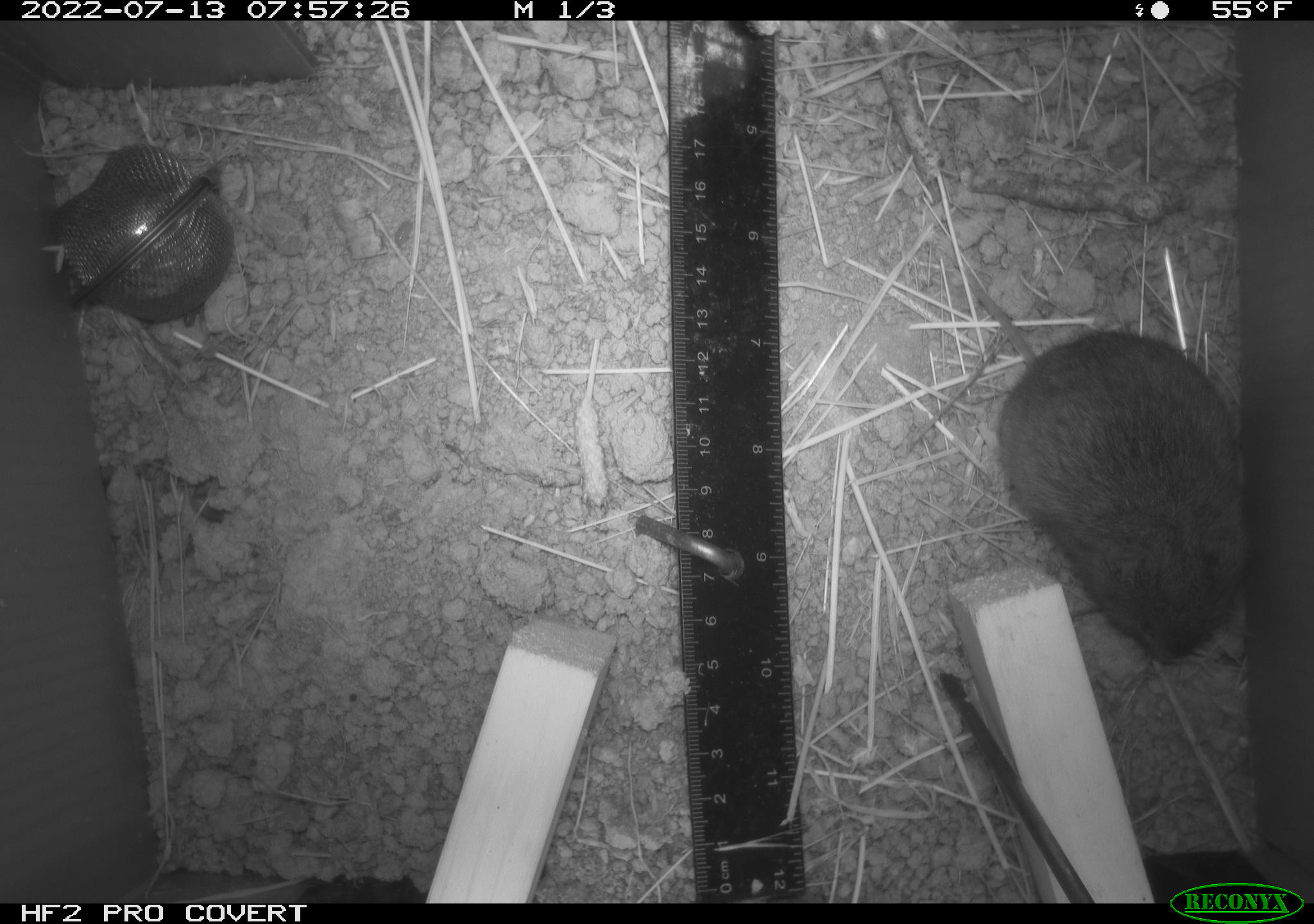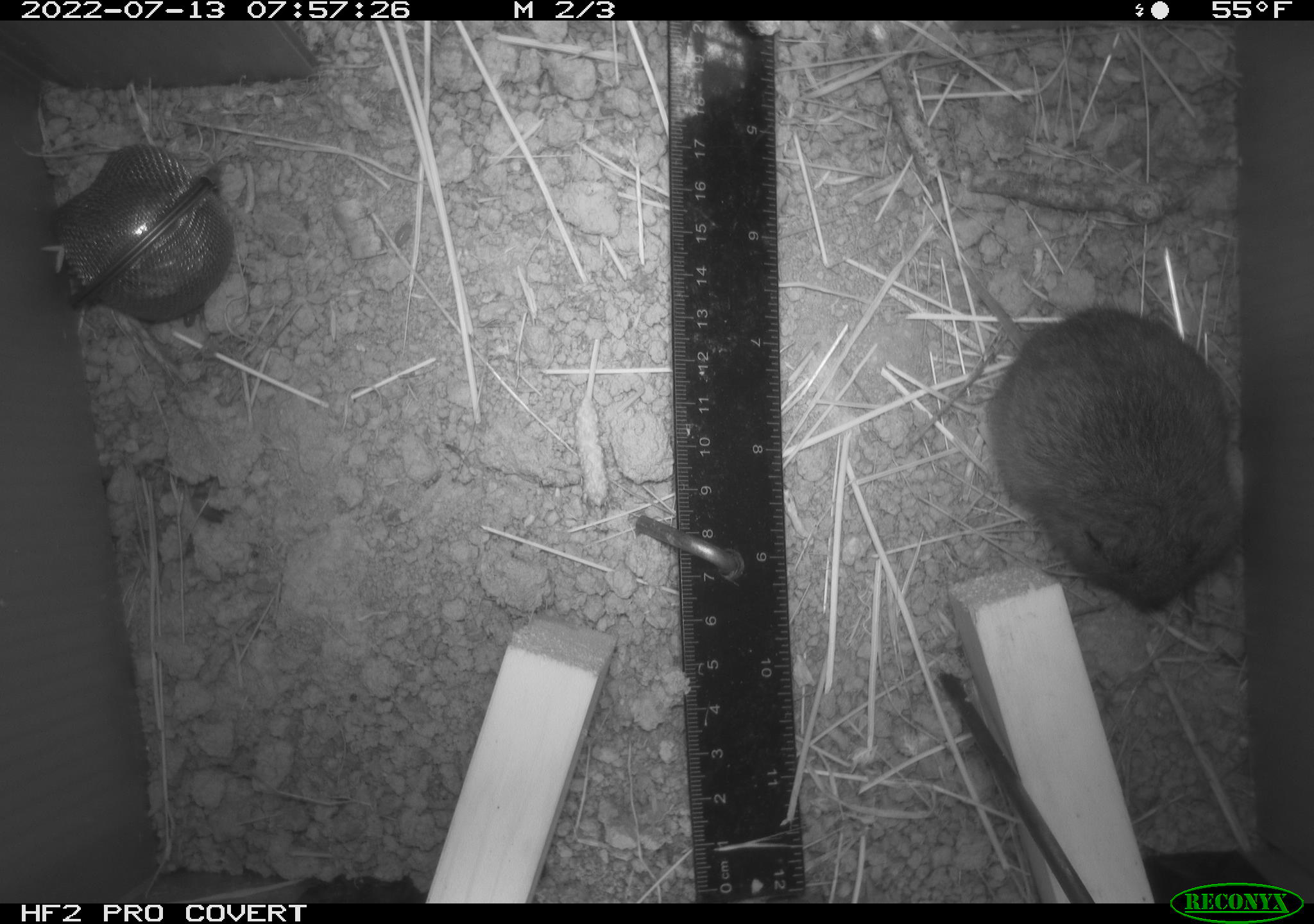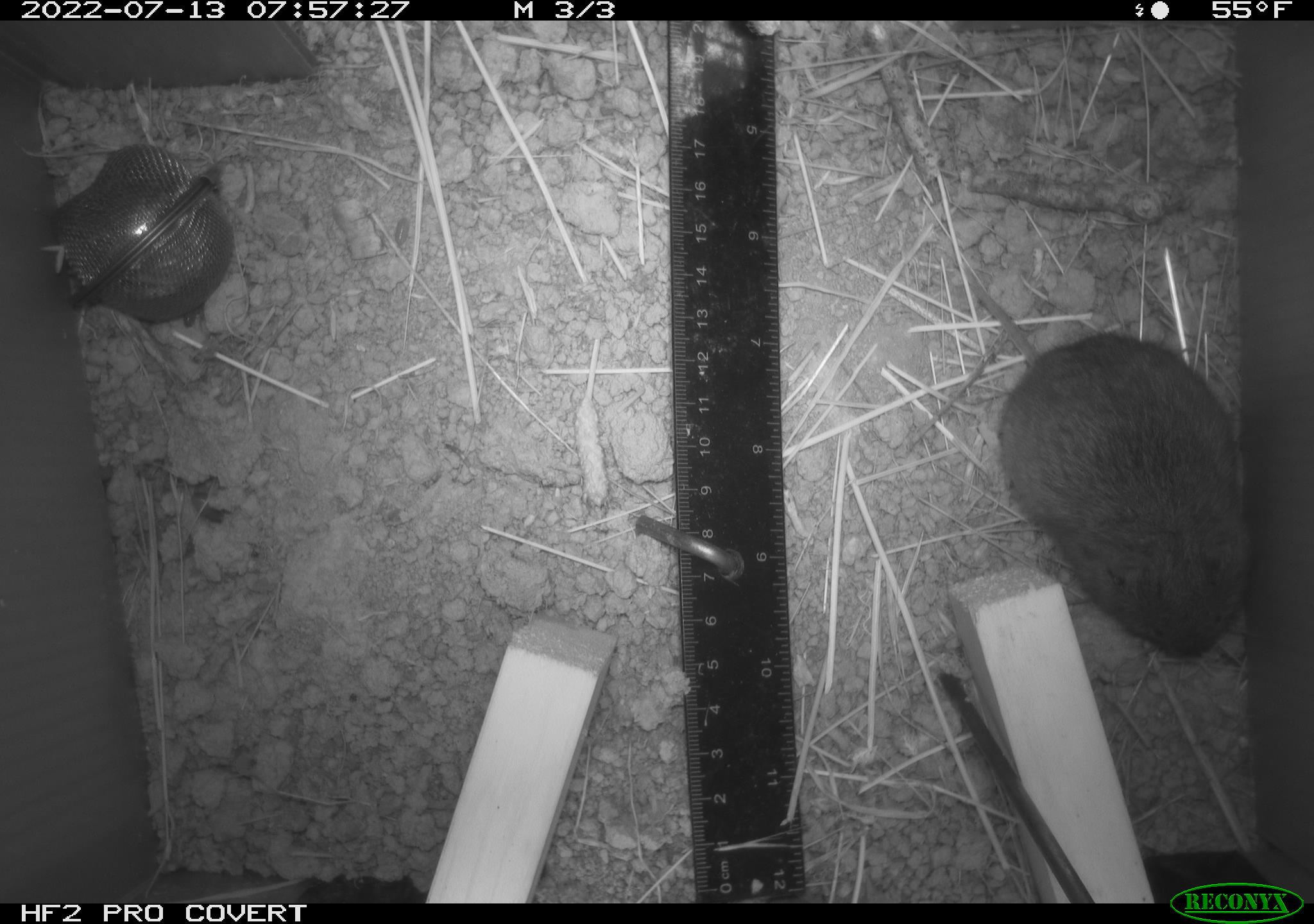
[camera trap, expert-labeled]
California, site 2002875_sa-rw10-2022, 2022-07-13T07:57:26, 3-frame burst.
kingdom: Animalia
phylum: Chordata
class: Mammalia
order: Rodentia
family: Cricetidae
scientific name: Arvicolinae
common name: voles, lemmings, and muskrats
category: arvicolinae subfamily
Arvicolinae subfamily (voles, lemmings, and muskrats) (Arvicolinae).